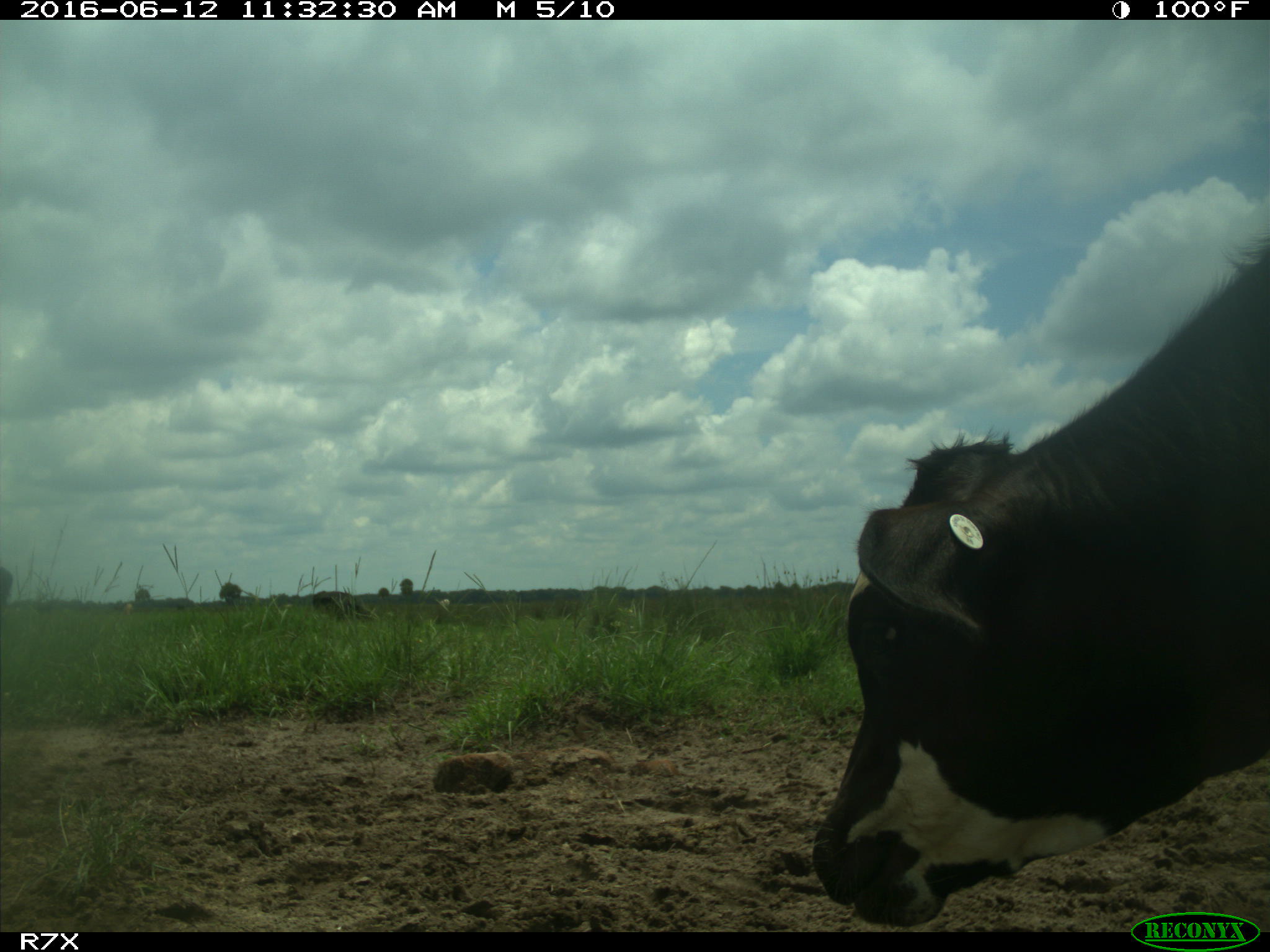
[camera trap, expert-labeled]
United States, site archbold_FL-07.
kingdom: Animalia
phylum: Chordata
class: Mammalia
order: Artiodactyla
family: Bovidae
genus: Bos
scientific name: Bos taurus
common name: domestic cow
Bos taurus (domestic cow).